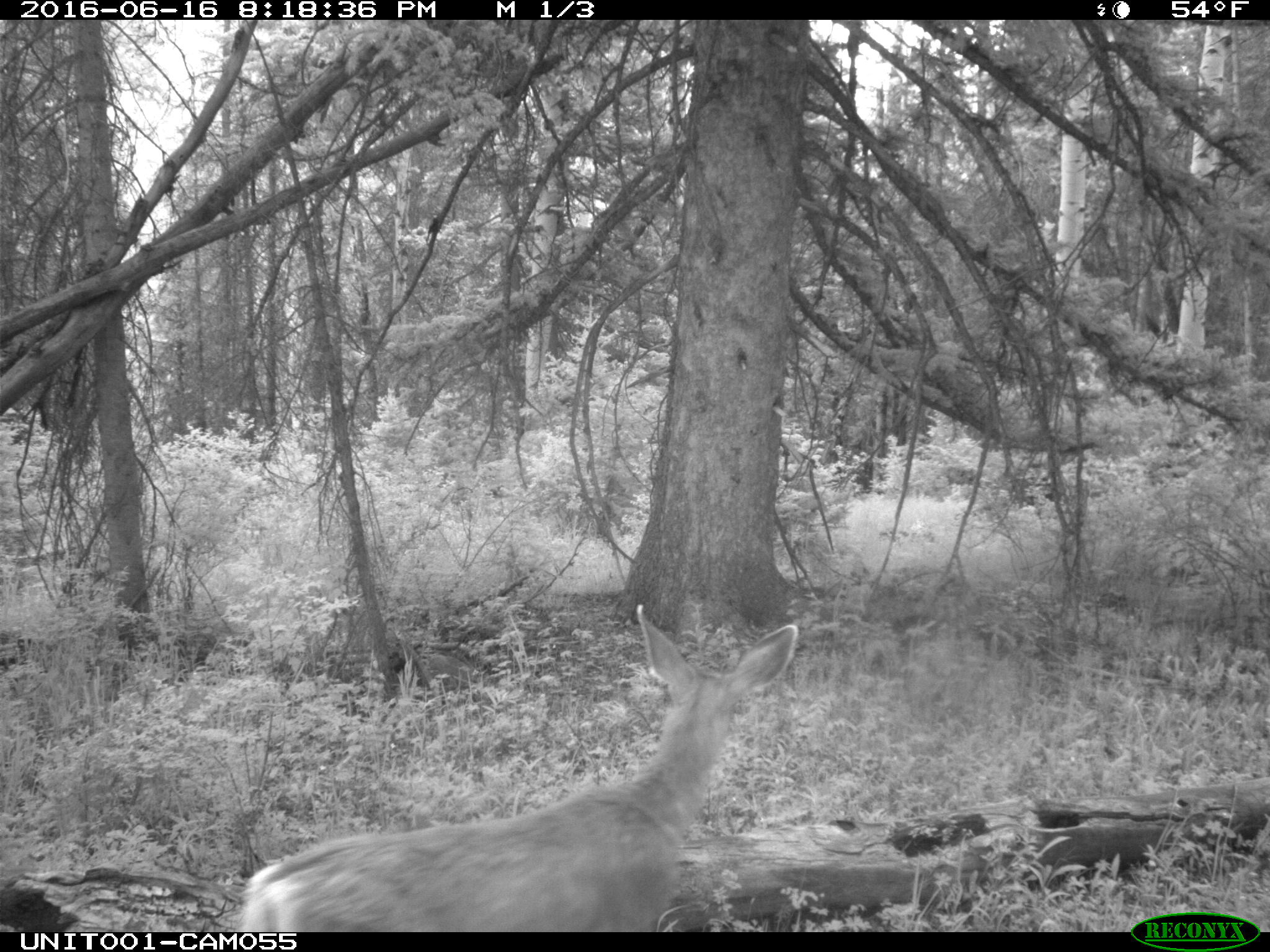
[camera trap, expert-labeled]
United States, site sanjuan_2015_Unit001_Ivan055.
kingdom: Animalia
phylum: Chordata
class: Mammalia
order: Artiodactyla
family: Cervidae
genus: Odocoileus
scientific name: Odocoileus hemionus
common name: mule deer